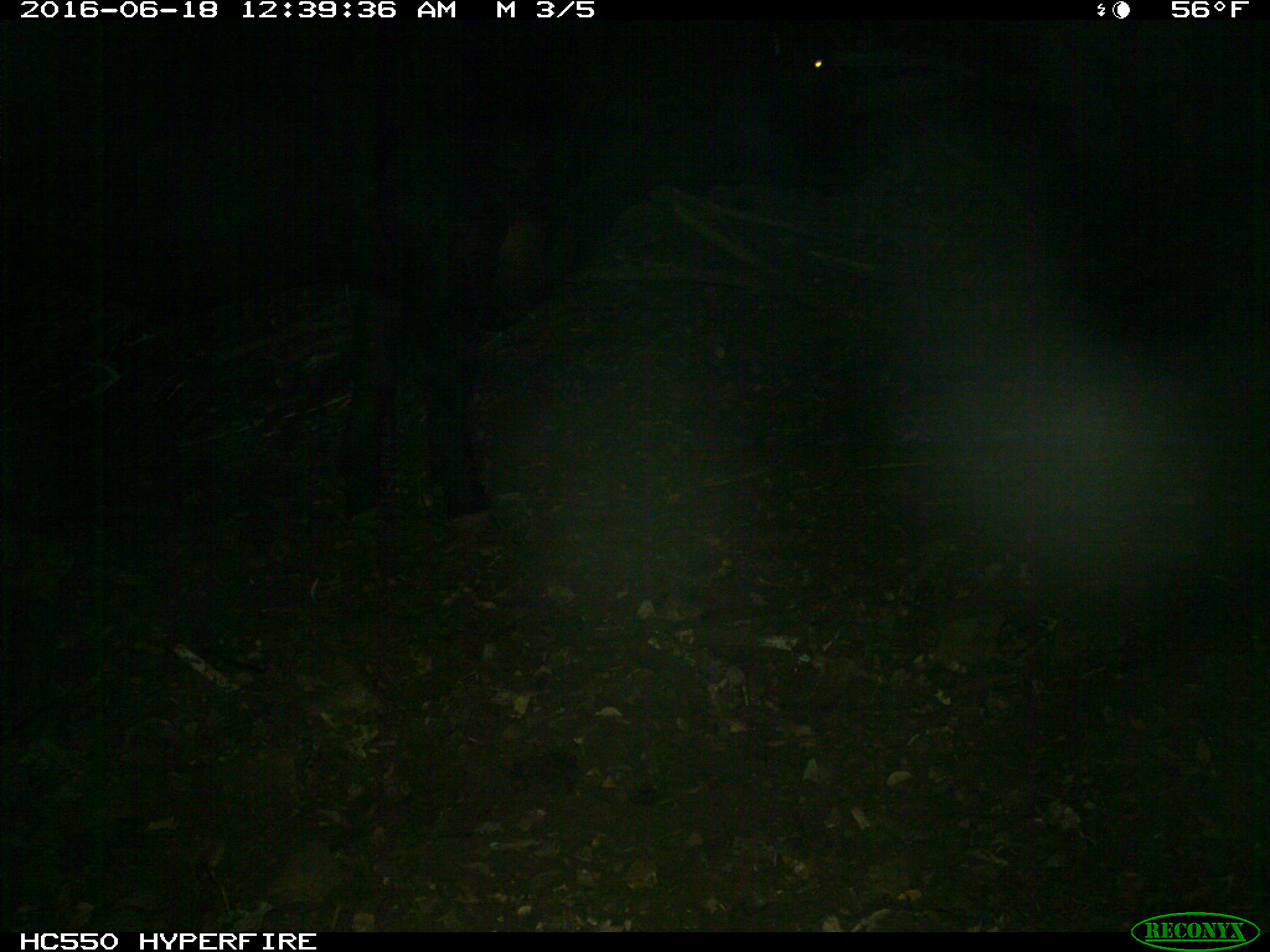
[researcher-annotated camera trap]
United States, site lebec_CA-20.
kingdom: Animalia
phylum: Chordata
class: Mammalia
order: Artiodactyla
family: Bovidae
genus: Bos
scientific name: Bos taurus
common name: domestic cow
Bos taurus (domestic cow).